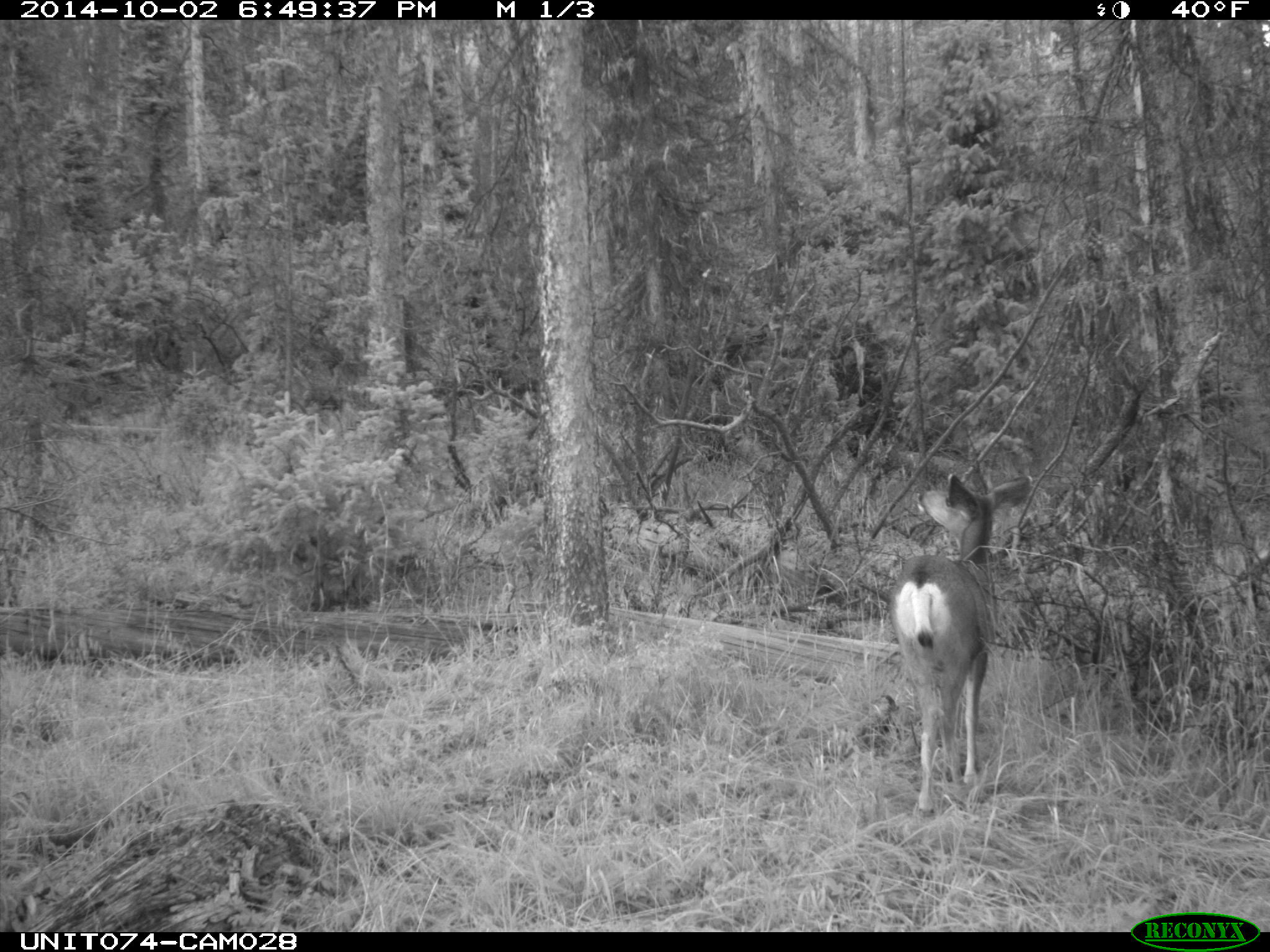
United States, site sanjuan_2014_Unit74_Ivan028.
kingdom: Animalia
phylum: Chordata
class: Mammalia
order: Artiodactyla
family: Cervidae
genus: Odocoileus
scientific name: Odocoileus hemionus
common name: mule deer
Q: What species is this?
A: Odocoileus hemionus (mule deer).